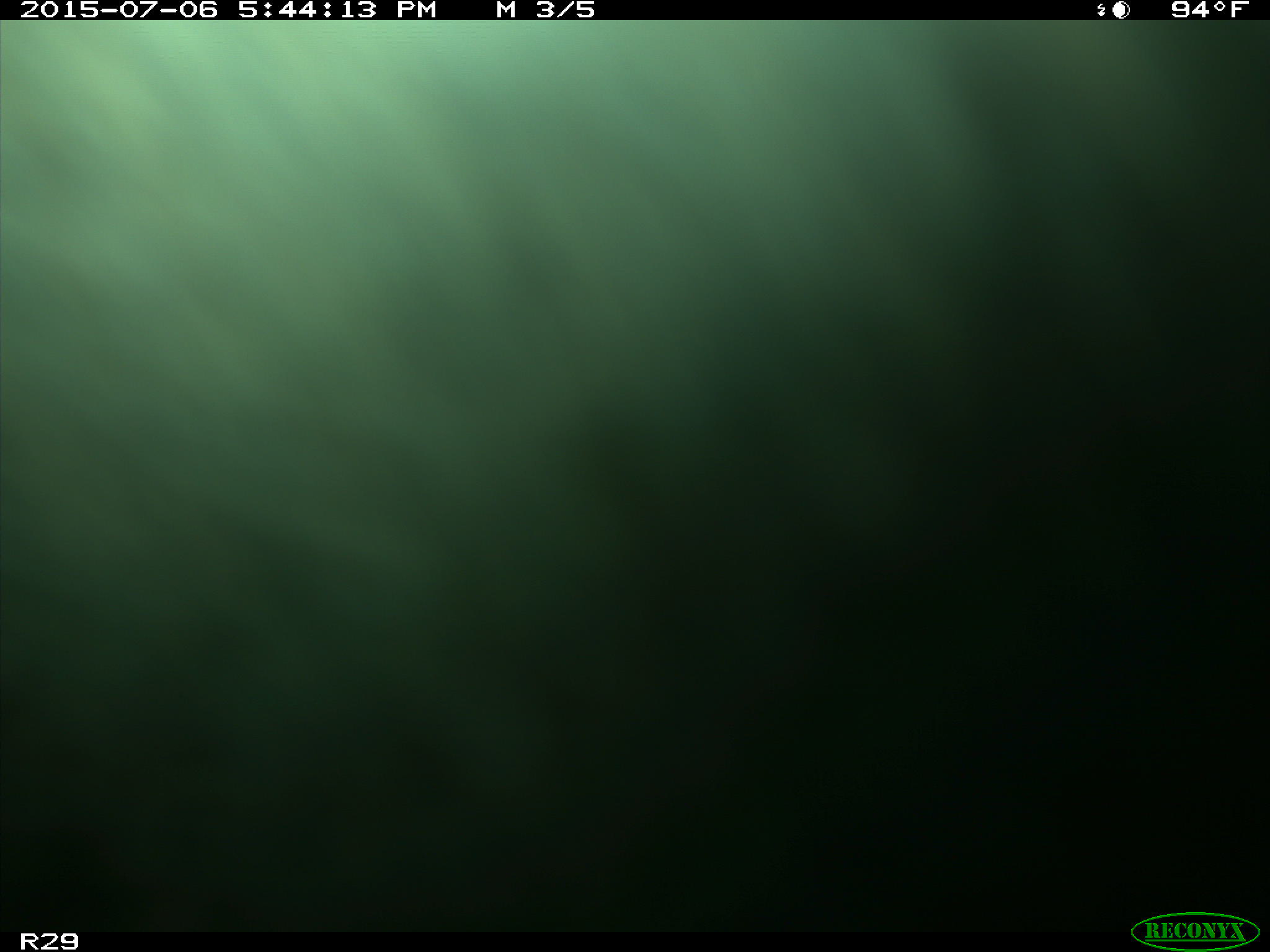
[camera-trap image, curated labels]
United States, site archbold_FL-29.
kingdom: Animalia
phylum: Chordata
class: Mammalia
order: Artiodactyla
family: Bovidae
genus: Bos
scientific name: Bos taurus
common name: domestic cow